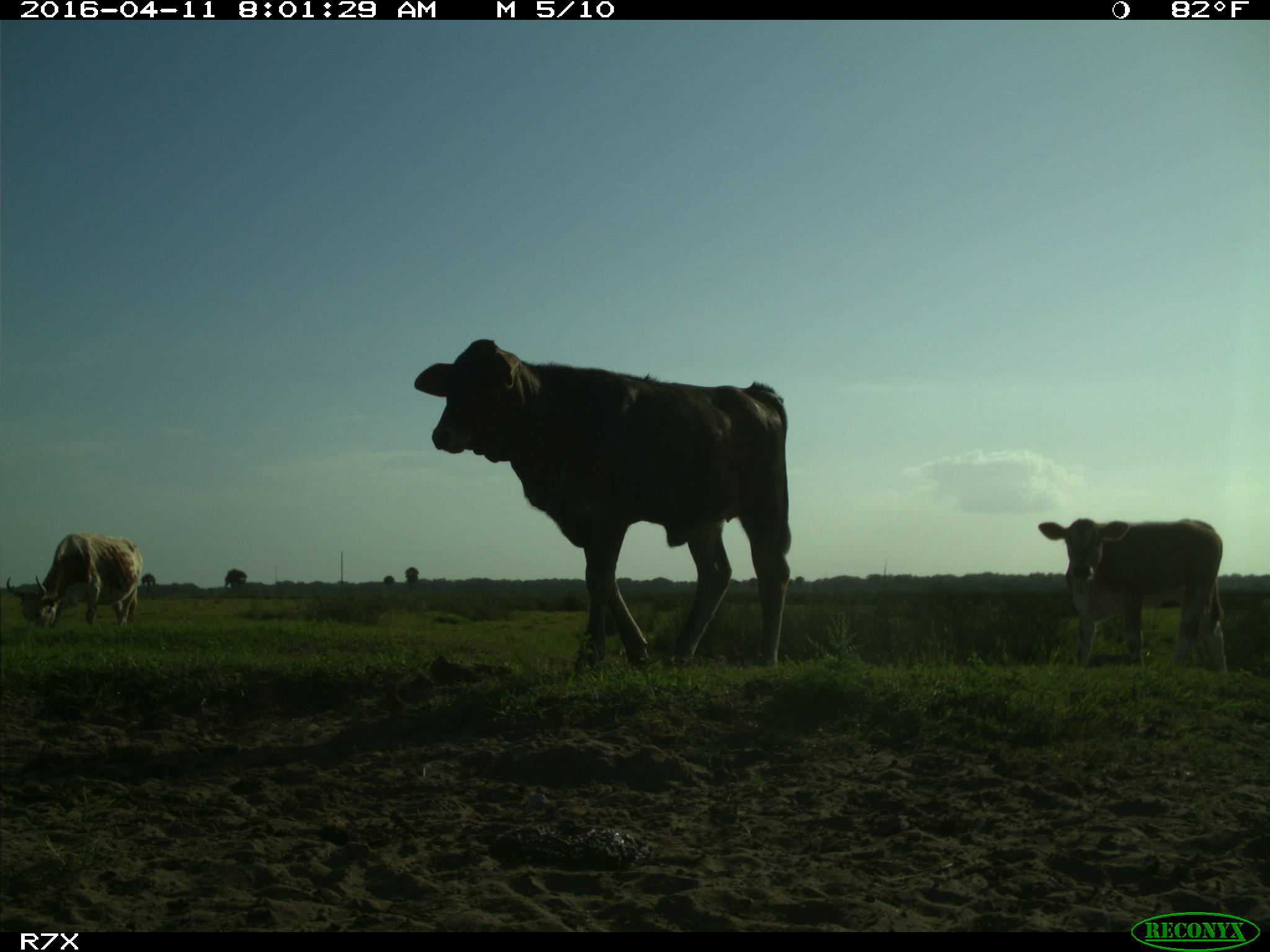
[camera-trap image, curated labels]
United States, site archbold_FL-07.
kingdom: Animalia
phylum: Chordata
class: Mammalia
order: Artiodactyla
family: Bovidae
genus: Bos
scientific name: Bos taurus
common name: domestic cow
Bos taurus (domestic cow).